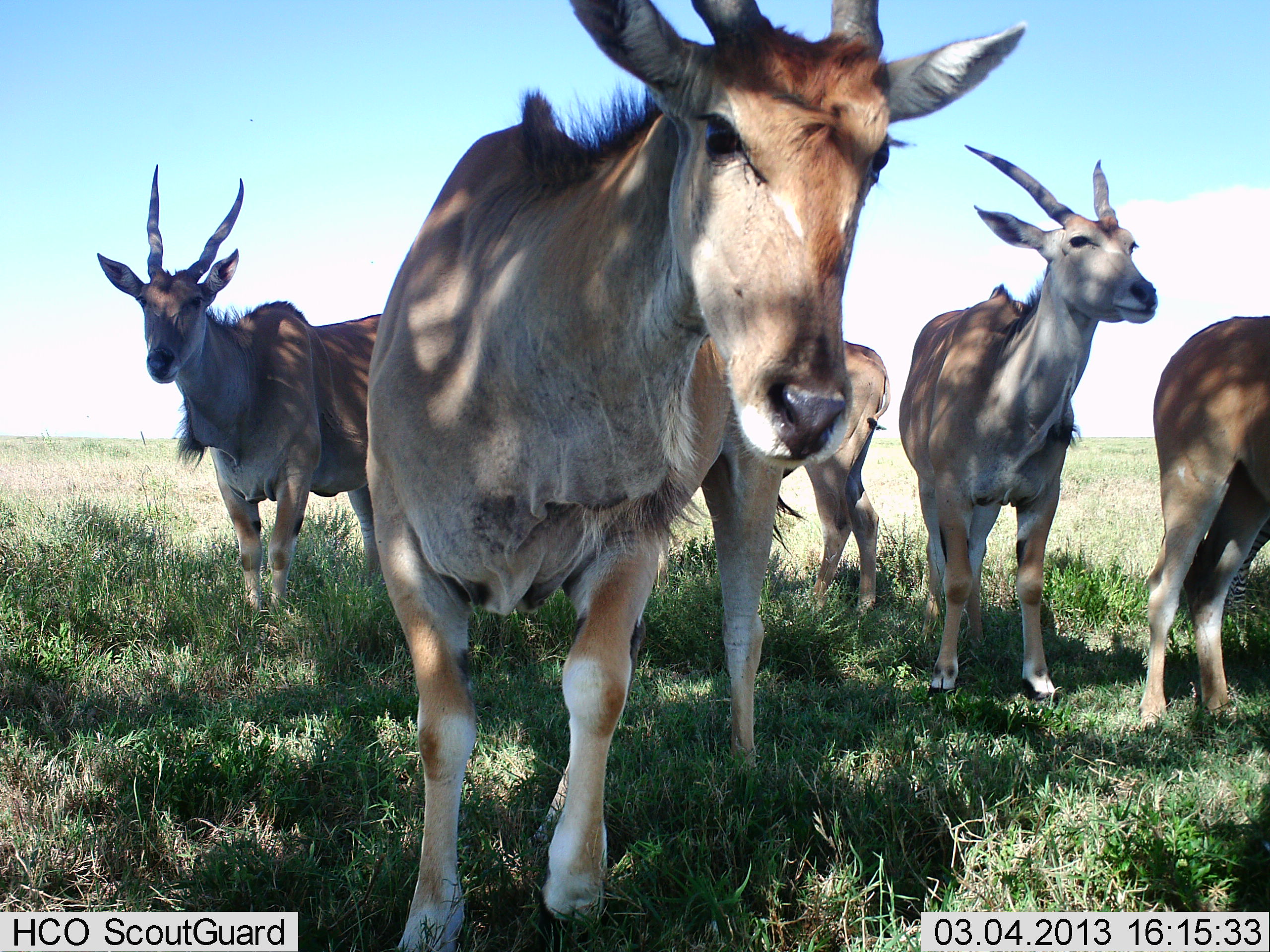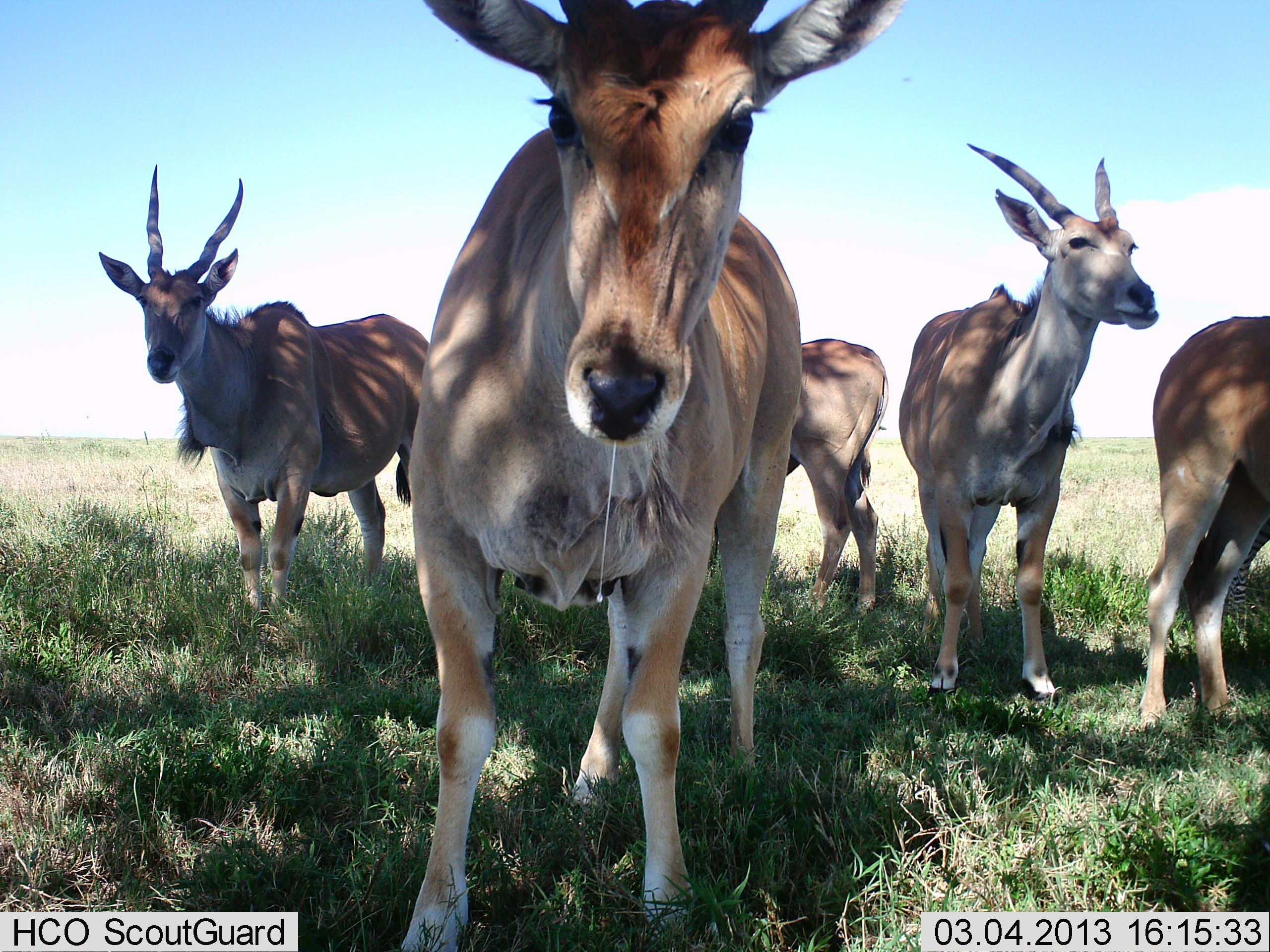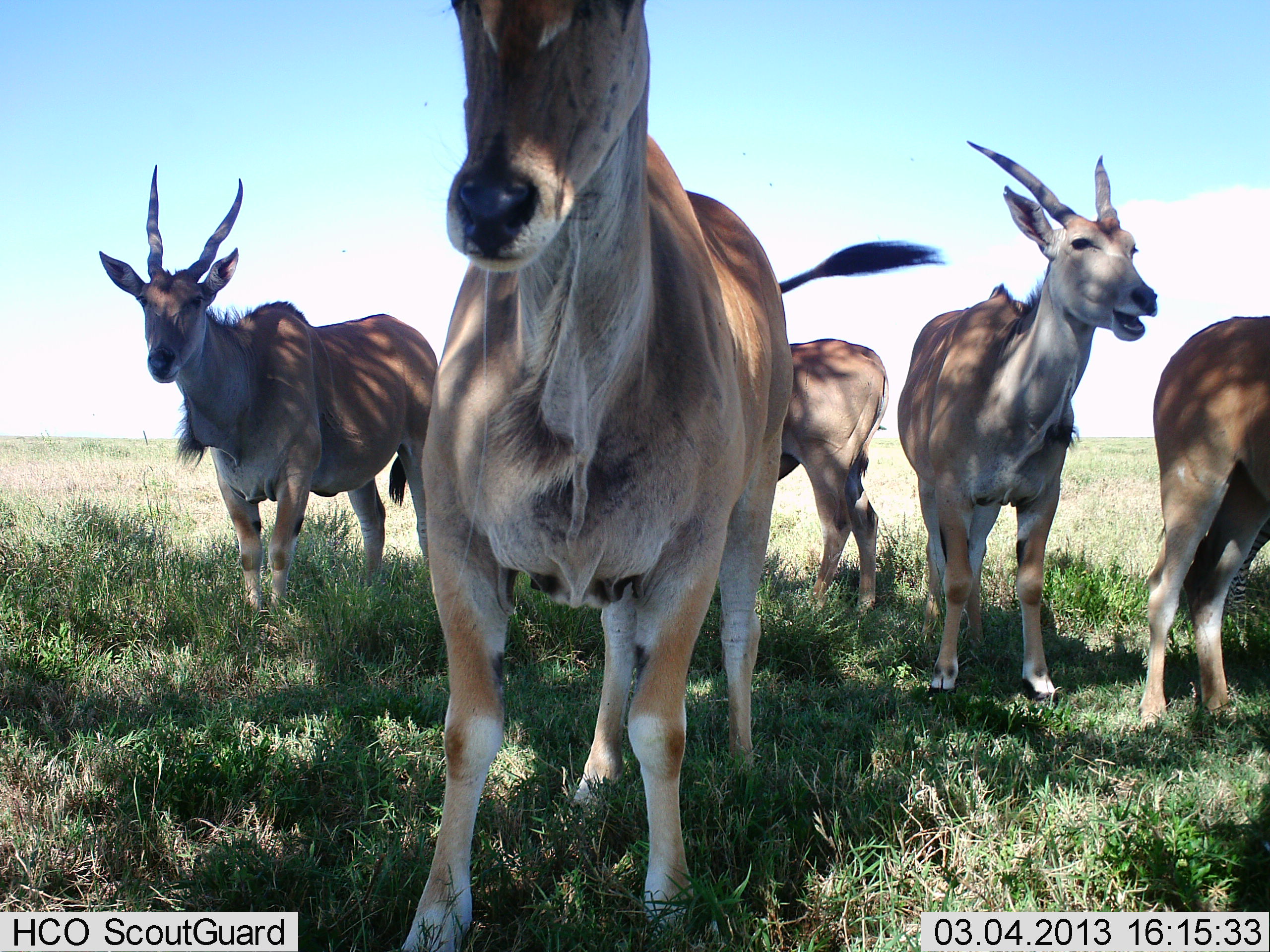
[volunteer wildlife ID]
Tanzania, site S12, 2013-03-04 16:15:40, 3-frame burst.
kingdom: Animalia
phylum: Chordata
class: Mammalia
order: Artiodactyla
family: Bovidae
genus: Tragelaphus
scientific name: Tragelaphus oryx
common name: eland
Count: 5.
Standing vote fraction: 95%.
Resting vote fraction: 5%.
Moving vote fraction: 3%.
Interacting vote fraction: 18%.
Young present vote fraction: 3%.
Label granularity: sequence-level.